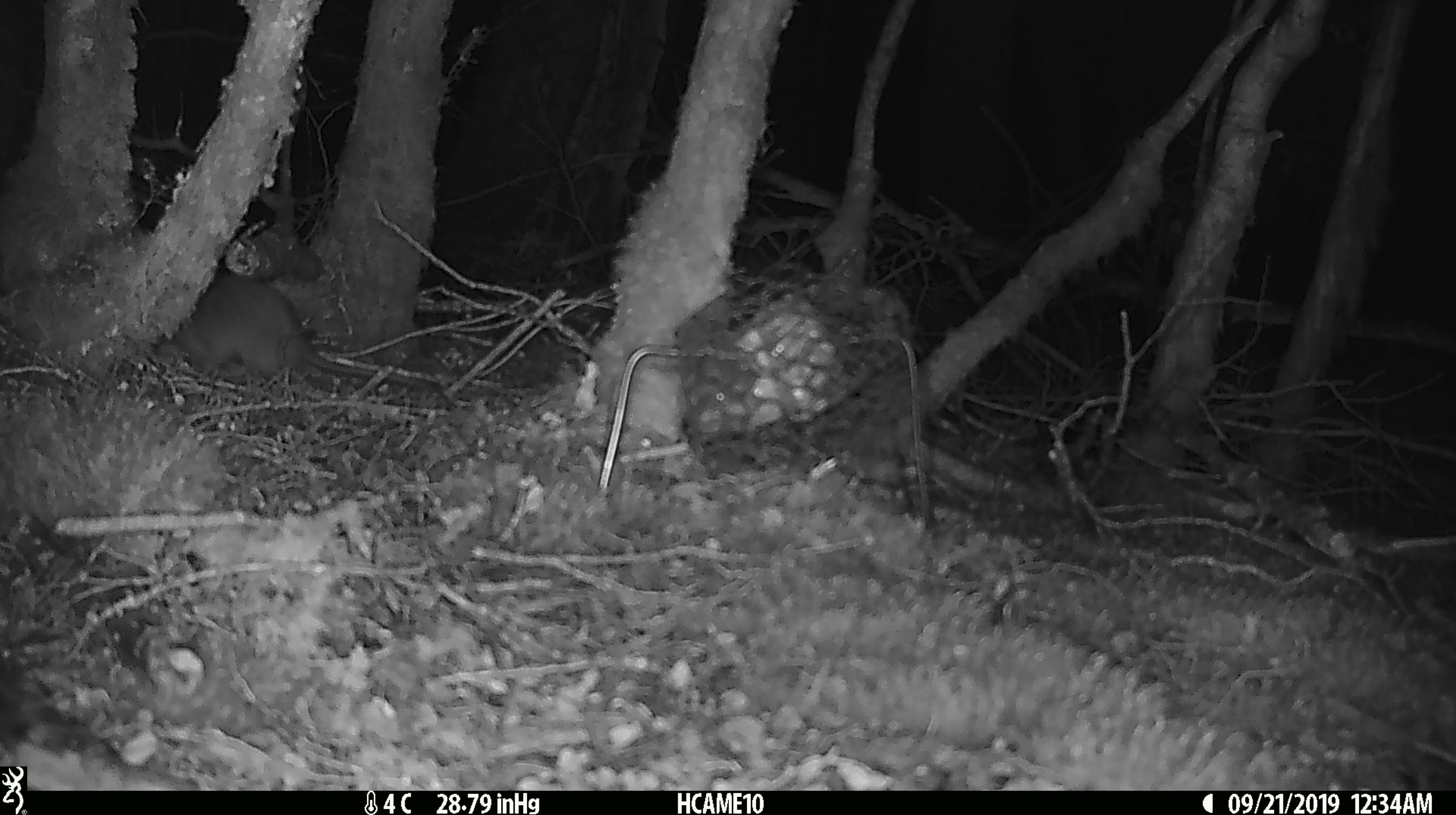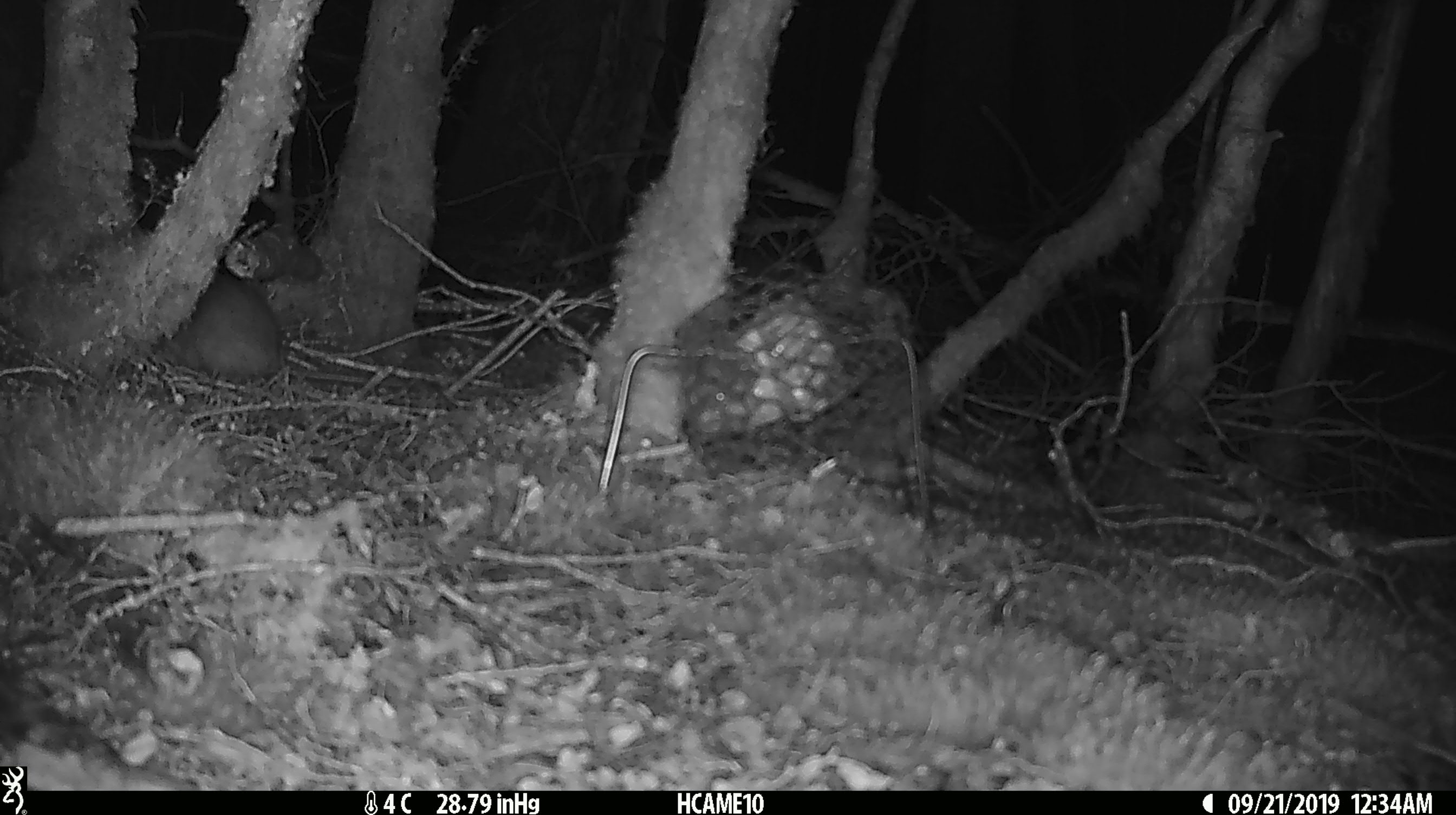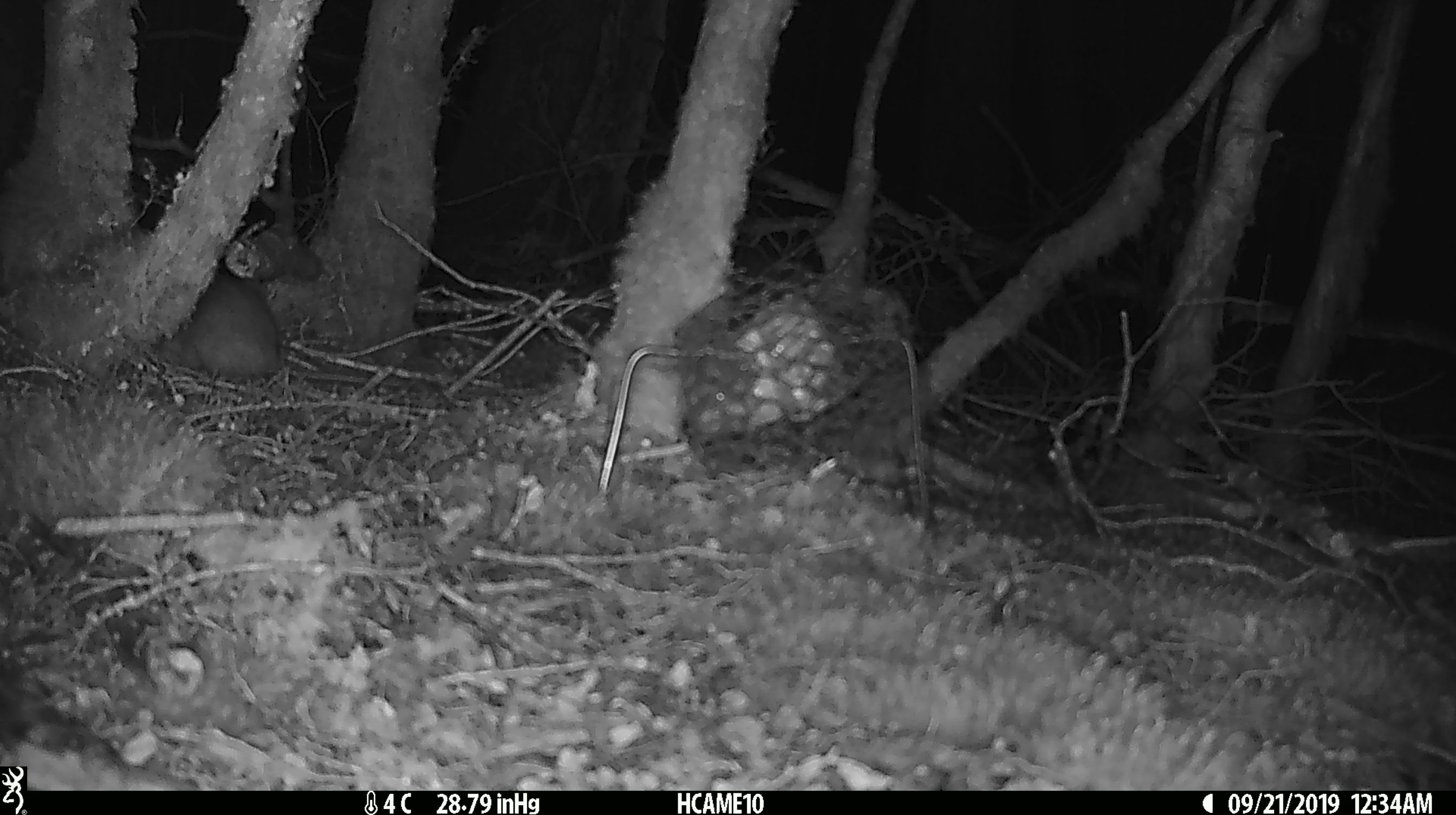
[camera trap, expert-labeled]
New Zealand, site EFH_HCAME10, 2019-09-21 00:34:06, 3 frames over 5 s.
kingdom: Animalia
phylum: Chordata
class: Mammalia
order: Rodentia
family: Muridae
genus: Rattus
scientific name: Rattus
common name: rat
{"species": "rat (Rattus)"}